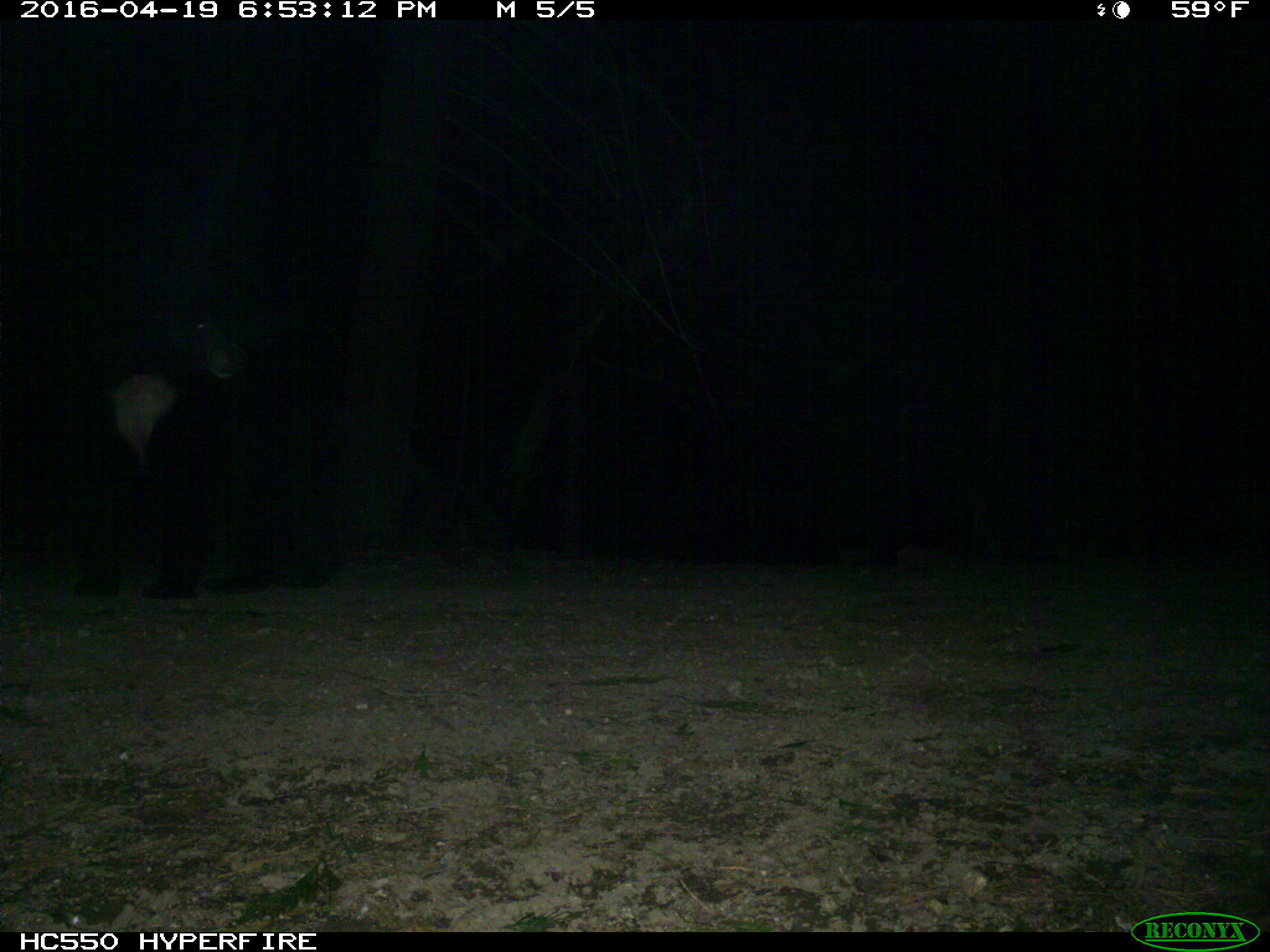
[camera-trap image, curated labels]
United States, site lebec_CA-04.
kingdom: Animalia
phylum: Chordata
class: Mammalia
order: Carnivora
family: Ursidae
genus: Ursus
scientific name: Ursus americanus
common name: american black bear